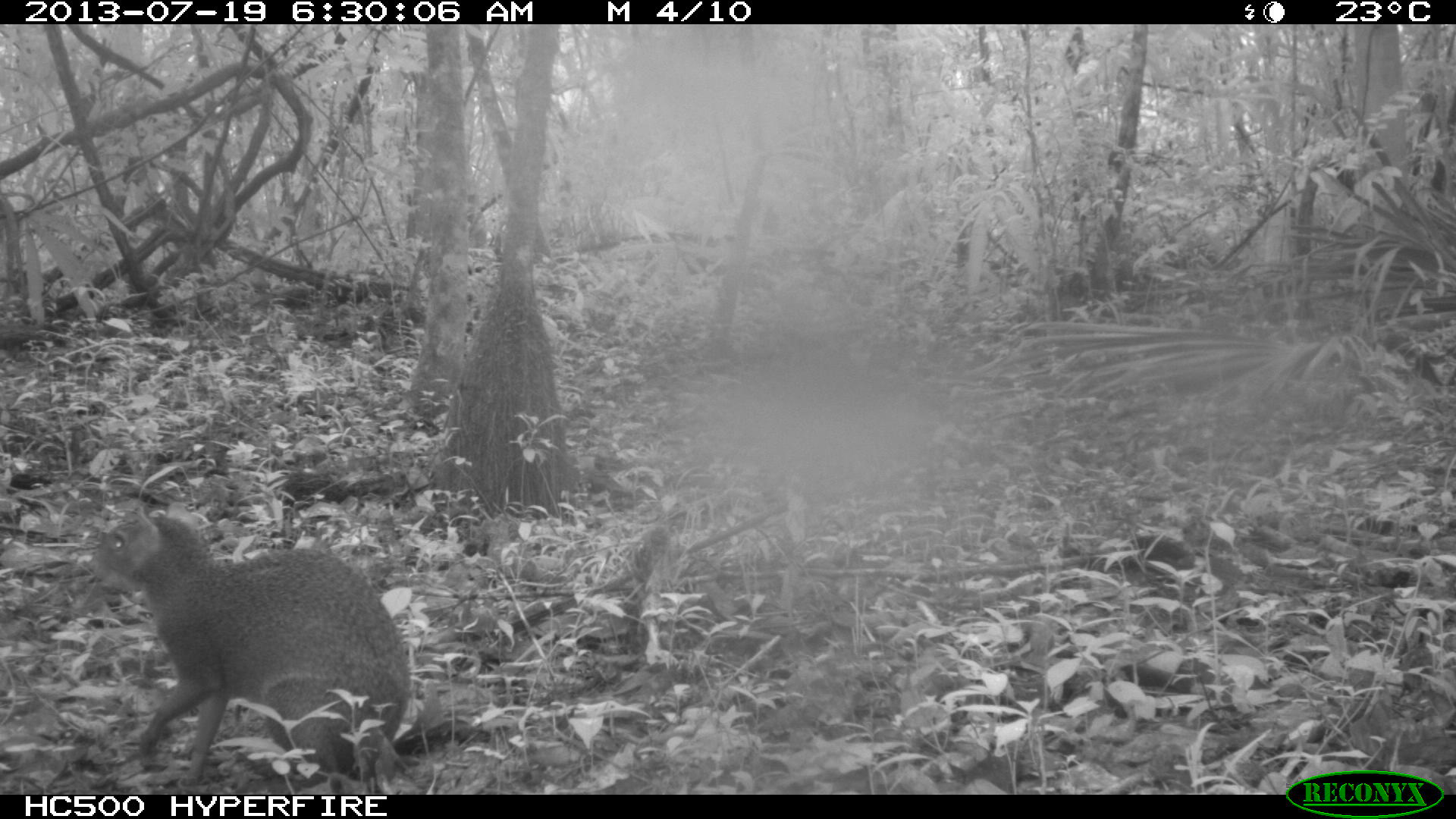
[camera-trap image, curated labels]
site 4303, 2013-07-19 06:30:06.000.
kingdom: Animalia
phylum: Chordata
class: Mammalia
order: Rodentia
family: Dasyproctidae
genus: Dasyprocta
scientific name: Dasyprocta punctata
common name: central american agouti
Dasyprocta punctata (central american agouti), count 1.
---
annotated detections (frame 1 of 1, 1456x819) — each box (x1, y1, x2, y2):
dasyprocta punctata: (85, 498, 411, 786)